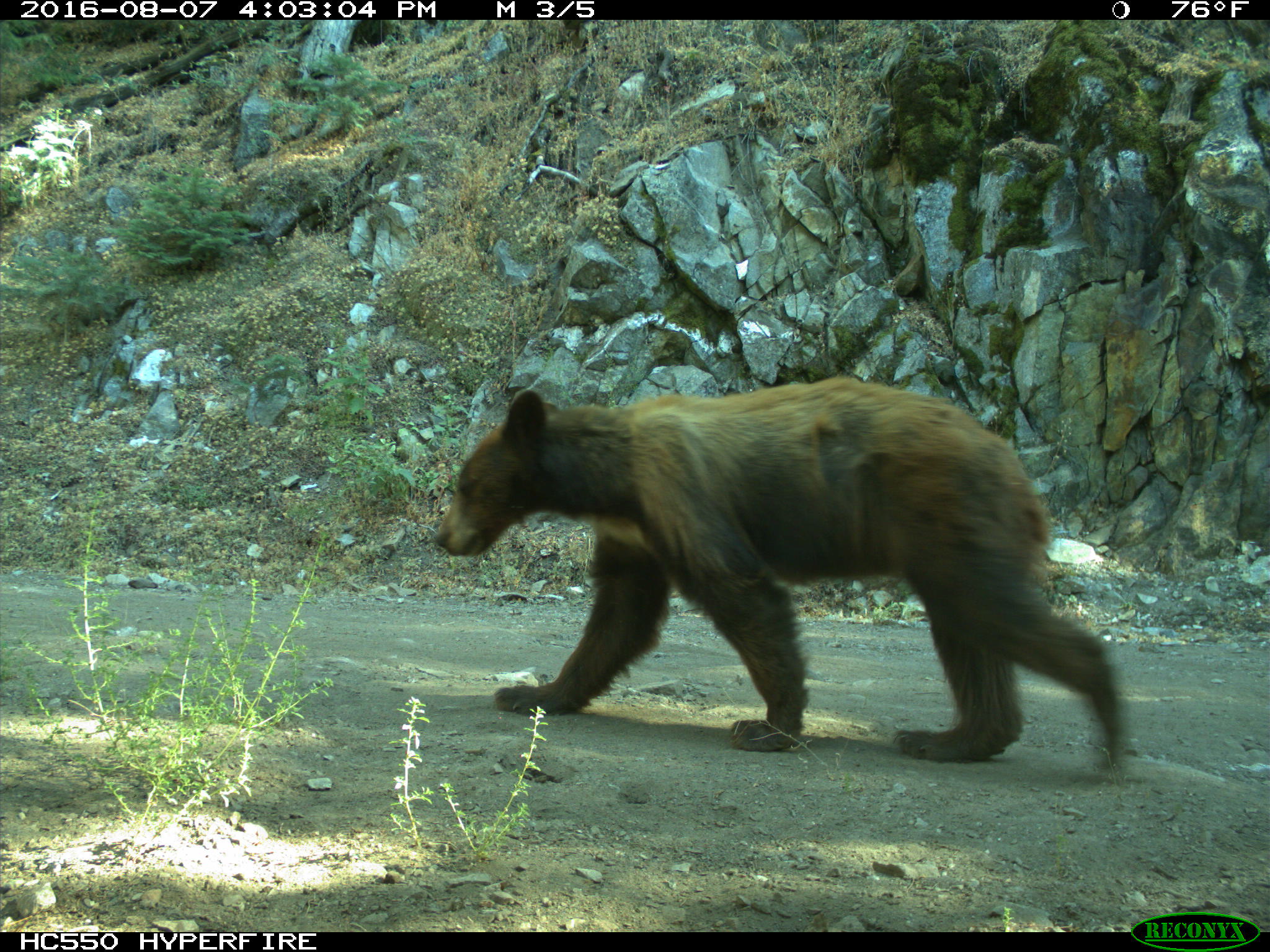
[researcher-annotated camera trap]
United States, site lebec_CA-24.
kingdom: Animalia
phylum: Chordata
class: Mammalia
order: Carnivora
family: Ursidae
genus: Ursus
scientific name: Ursus americanus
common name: american black bear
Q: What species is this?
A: Ursus americanus (american black bear).